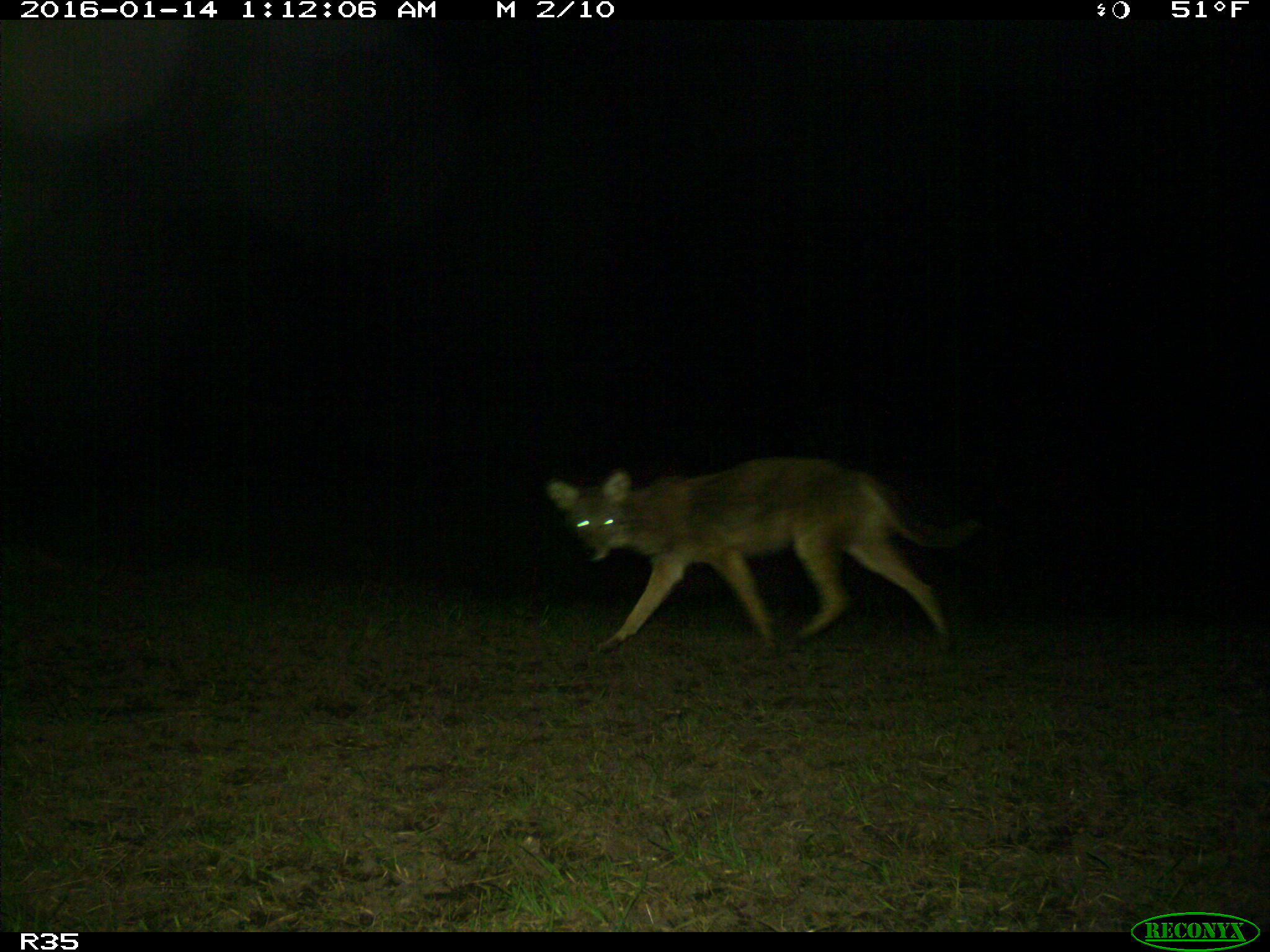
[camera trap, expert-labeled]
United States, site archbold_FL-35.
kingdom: Animalia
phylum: Chordata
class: Mammalia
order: Carnivora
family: Canidae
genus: Canis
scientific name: Canis latrans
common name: coyote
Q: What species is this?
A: Canis latrans (coyote).